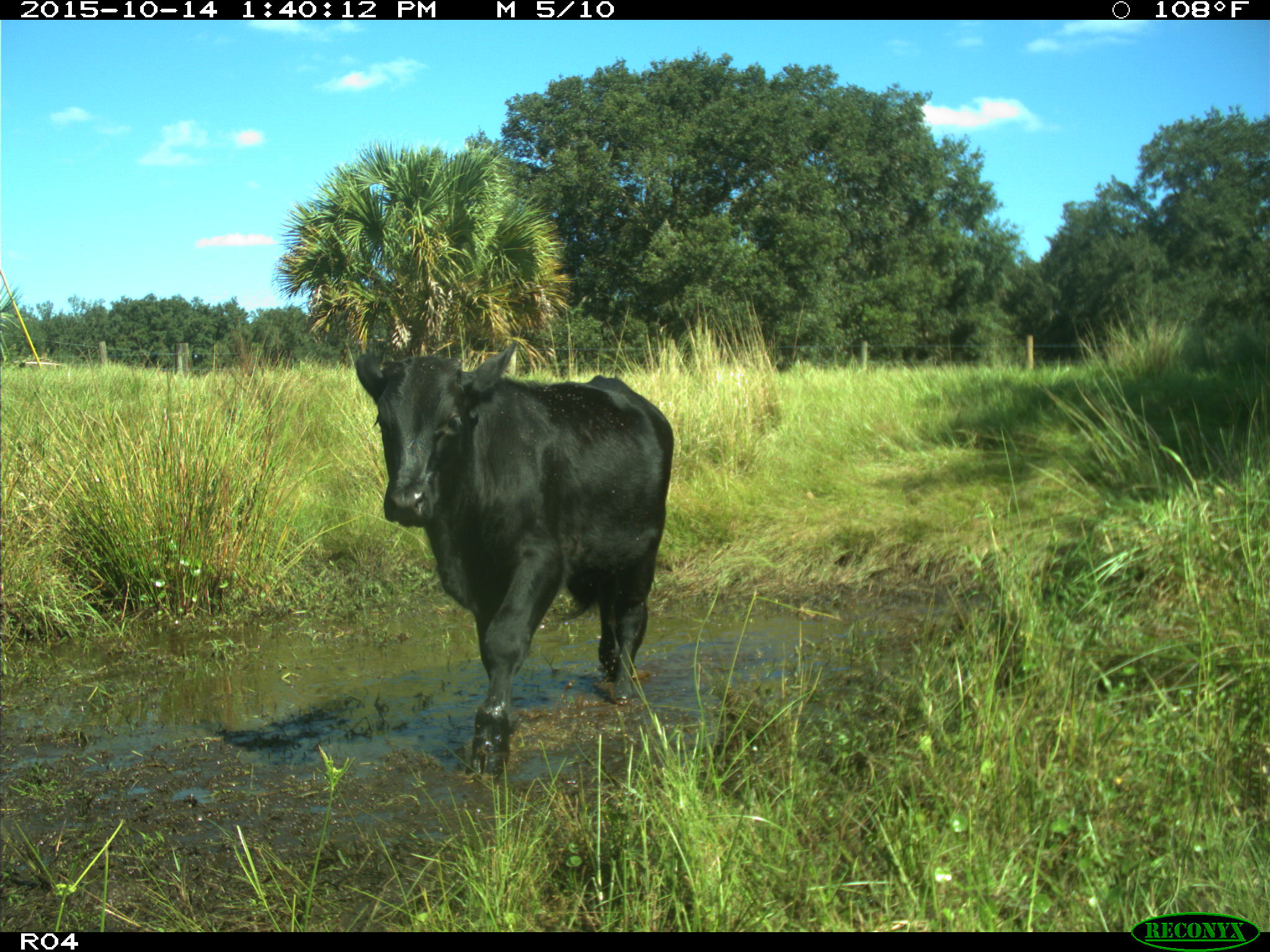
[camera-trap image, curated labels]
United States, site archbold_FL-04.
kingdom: Animalia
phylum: Chordata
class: Mammalia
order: Artiodactyla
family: Bovidae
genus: Bos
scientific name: Bos taurus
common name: domestic cow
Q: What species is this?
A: Bos taurus (domestic cow).